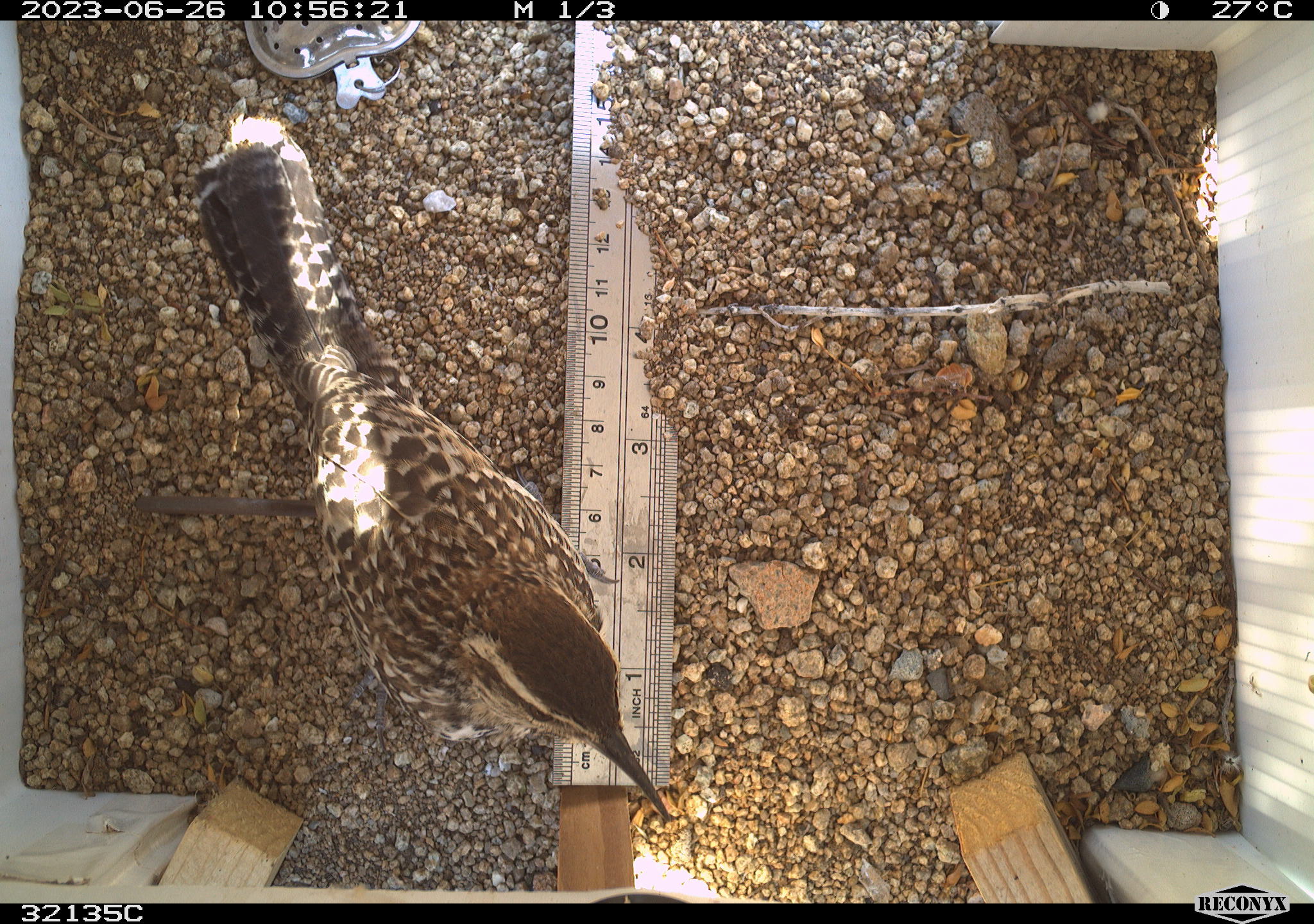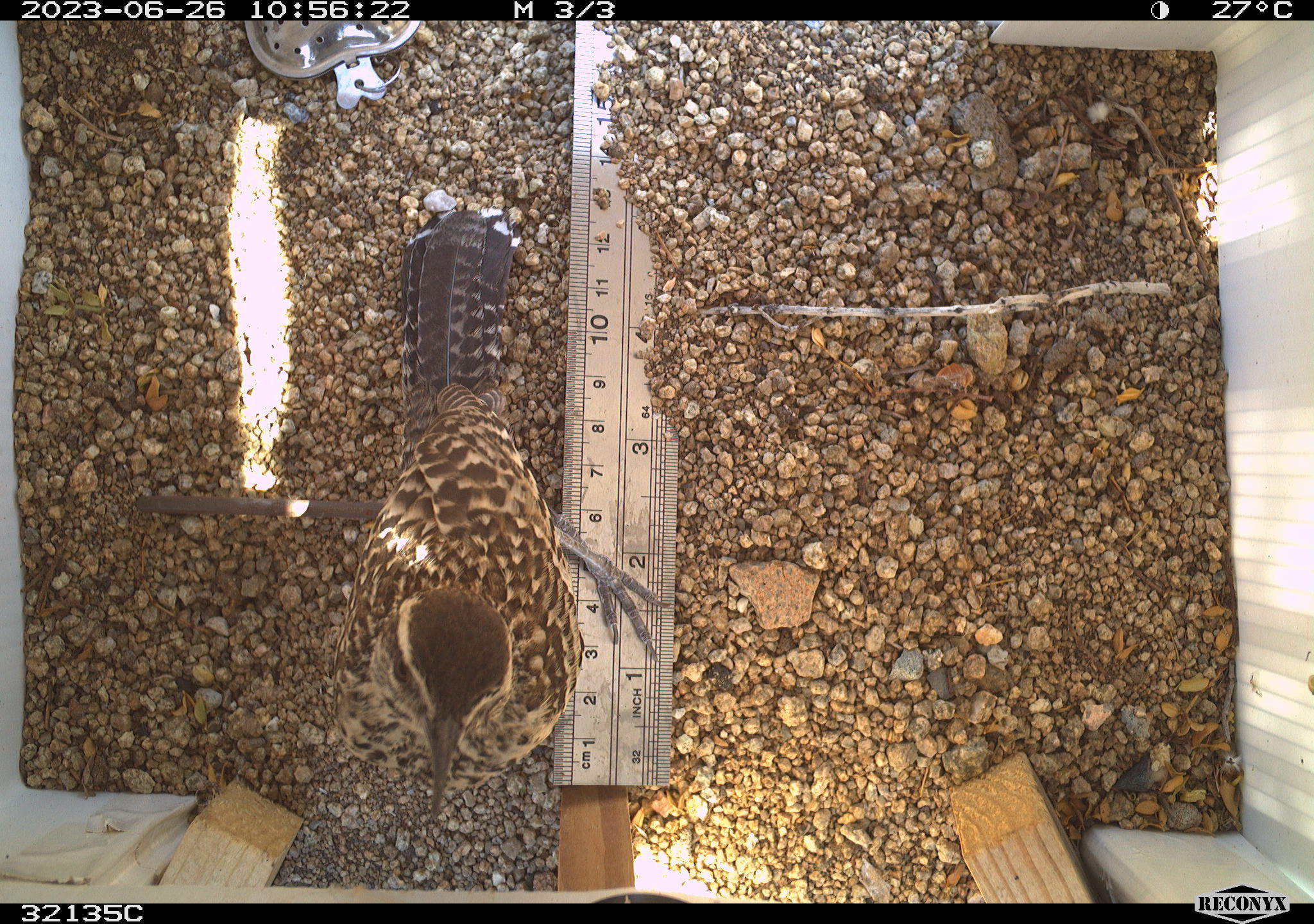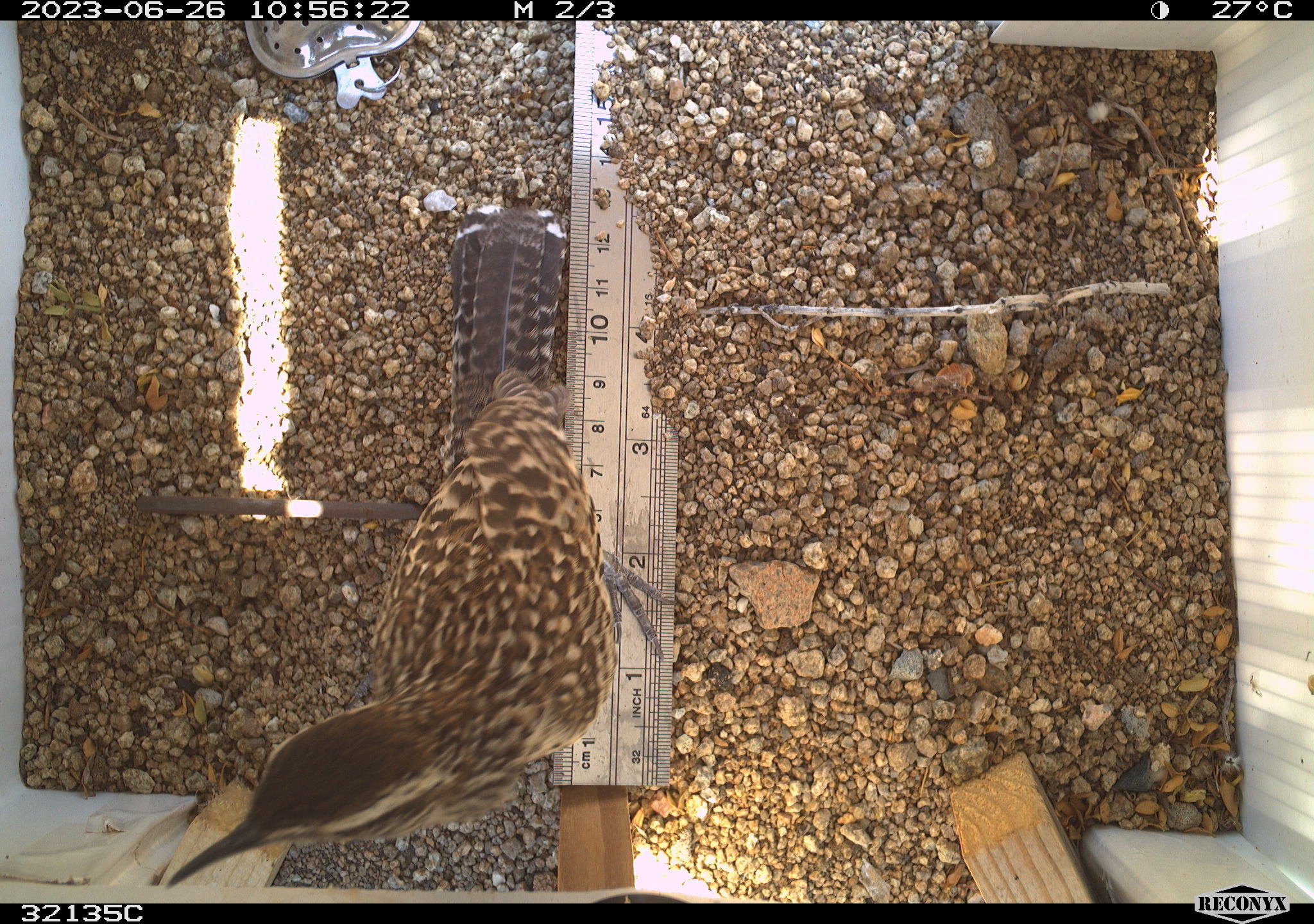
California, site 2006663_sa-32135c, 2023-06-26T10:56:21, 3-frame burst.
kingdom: Animalia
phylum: Chordata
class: Aves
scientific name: Aves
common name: bird